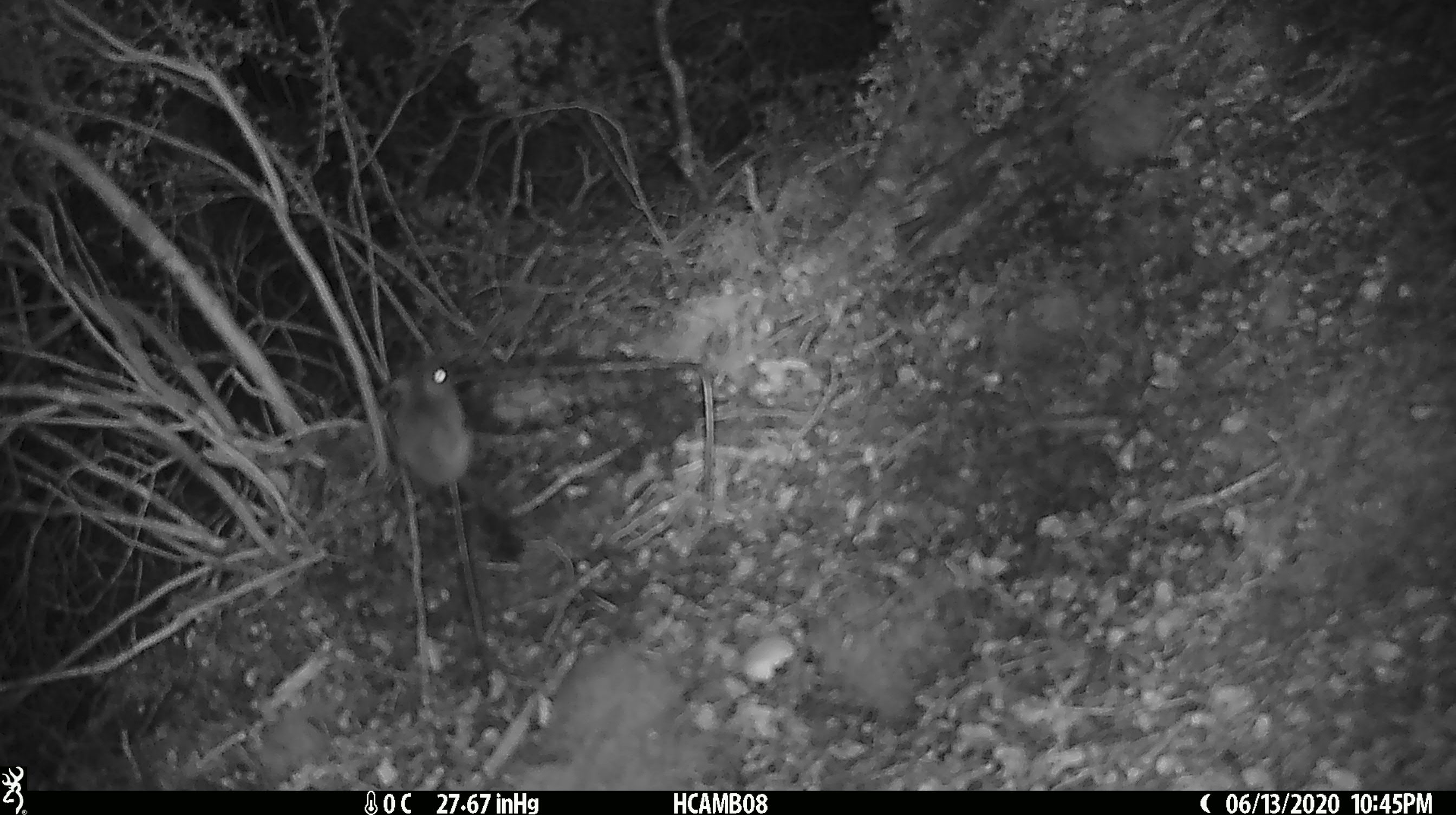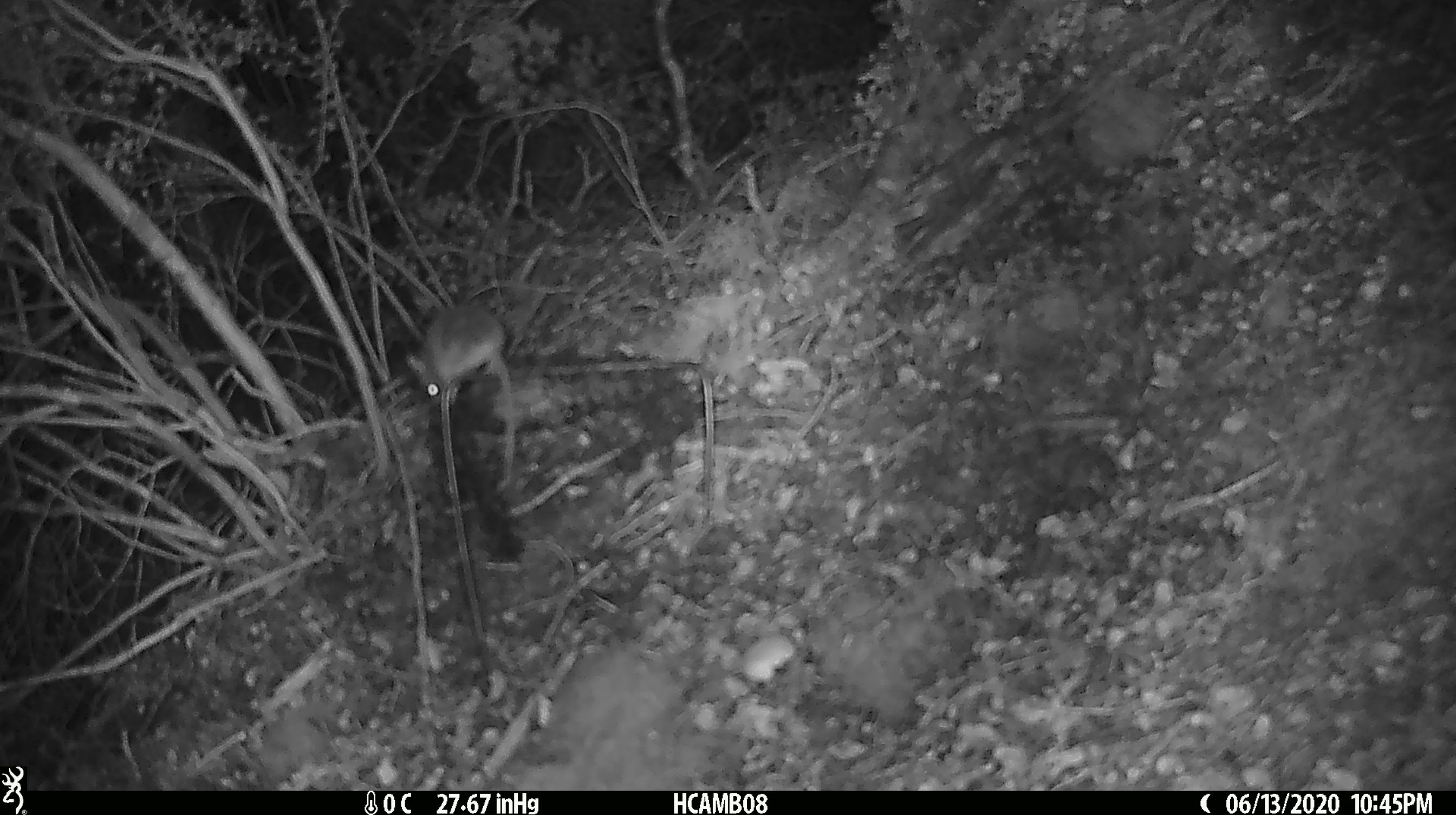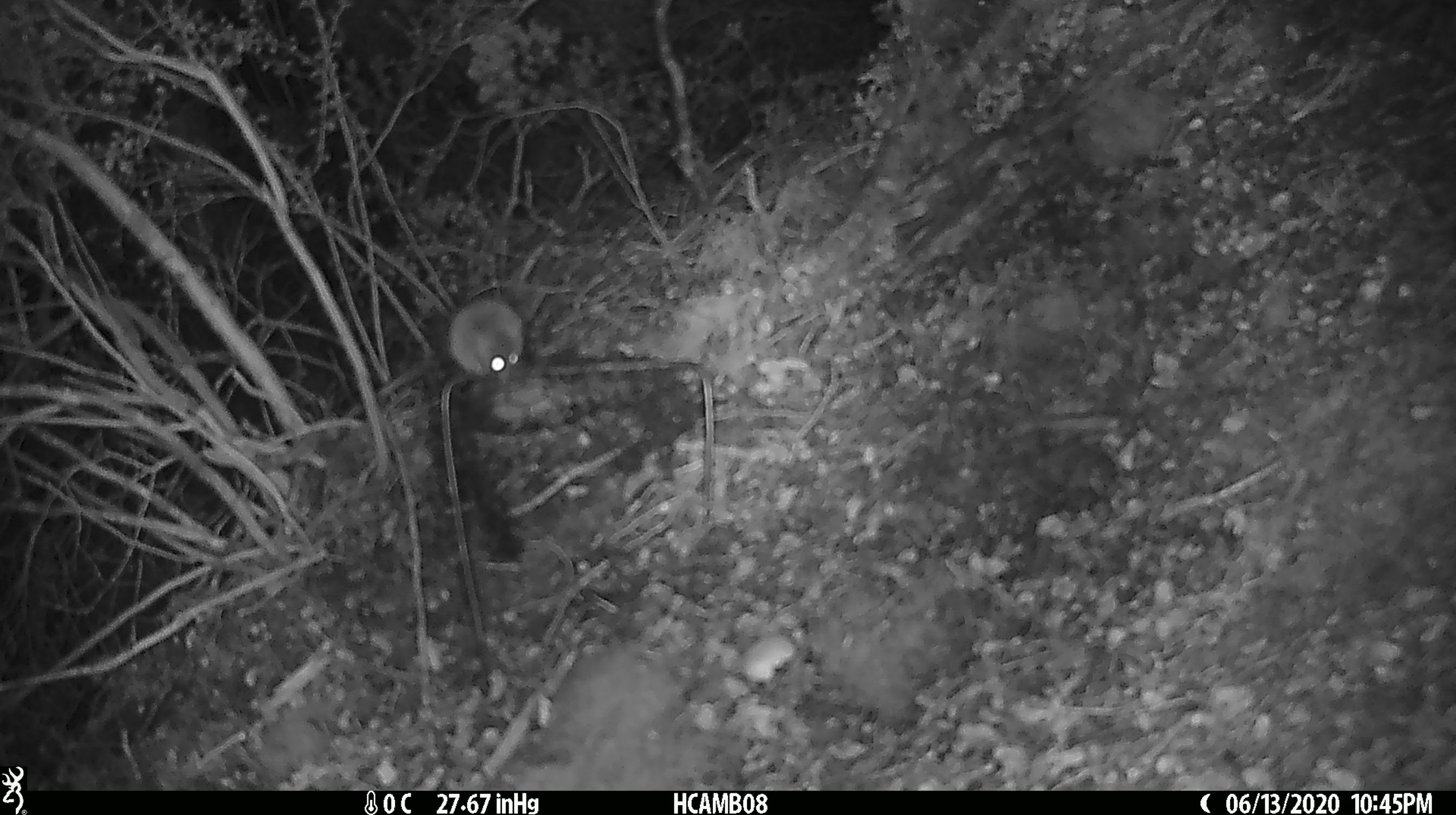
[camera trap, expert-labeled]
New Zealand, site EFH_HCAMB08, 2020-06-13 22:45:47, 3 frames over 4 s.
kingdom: Animalia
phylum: Chordata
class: Mammalia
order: Rodentia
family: Muridae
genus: Mus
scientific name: Mus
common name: mouse